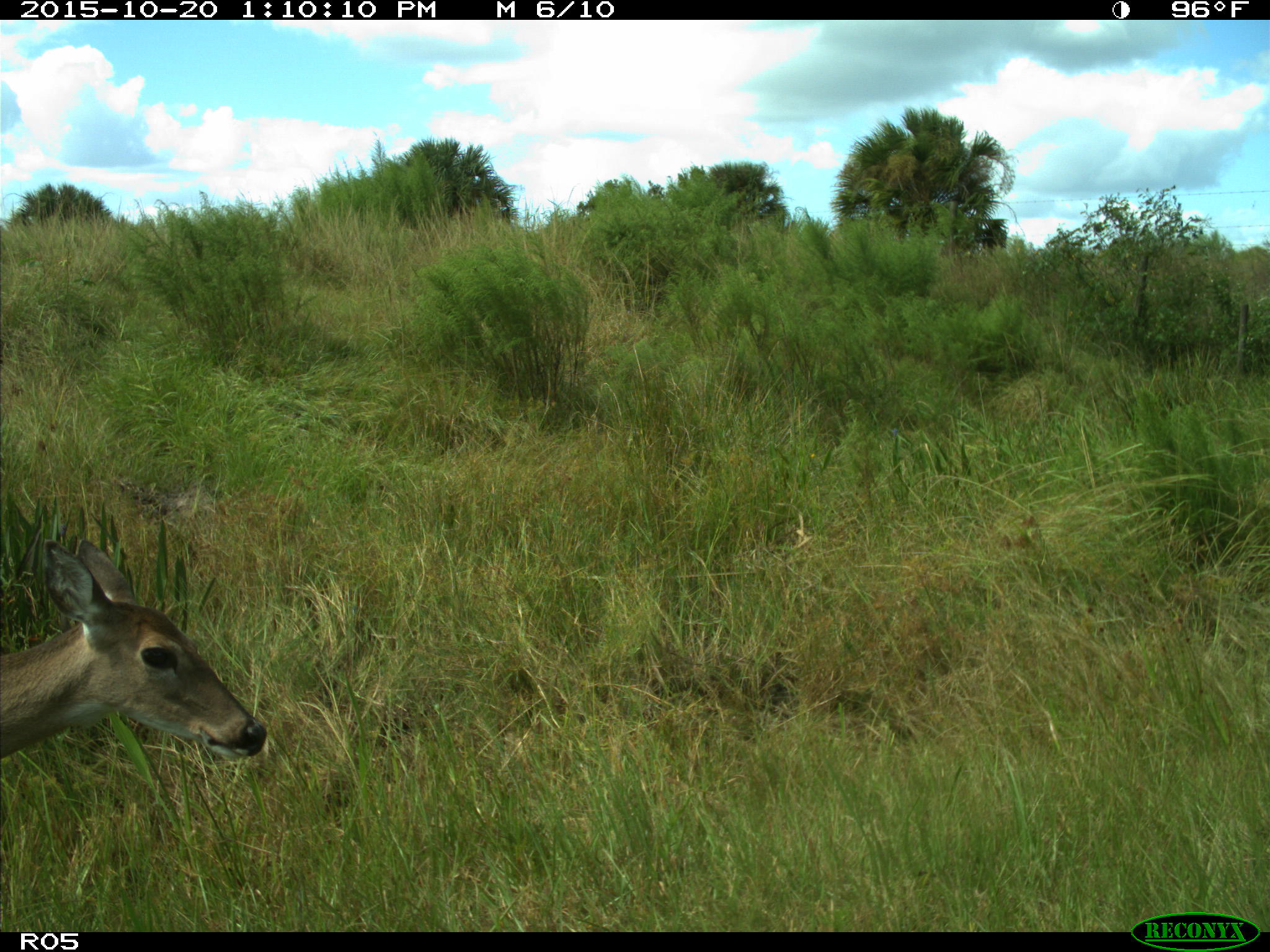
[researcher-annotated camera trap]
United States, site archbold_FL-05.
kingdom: Animalia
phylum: Chordata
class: Mammalia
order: Artiodactyla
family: Cervidae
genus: Odocoileus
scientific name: Odocoileus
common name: deer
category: unidentified deer